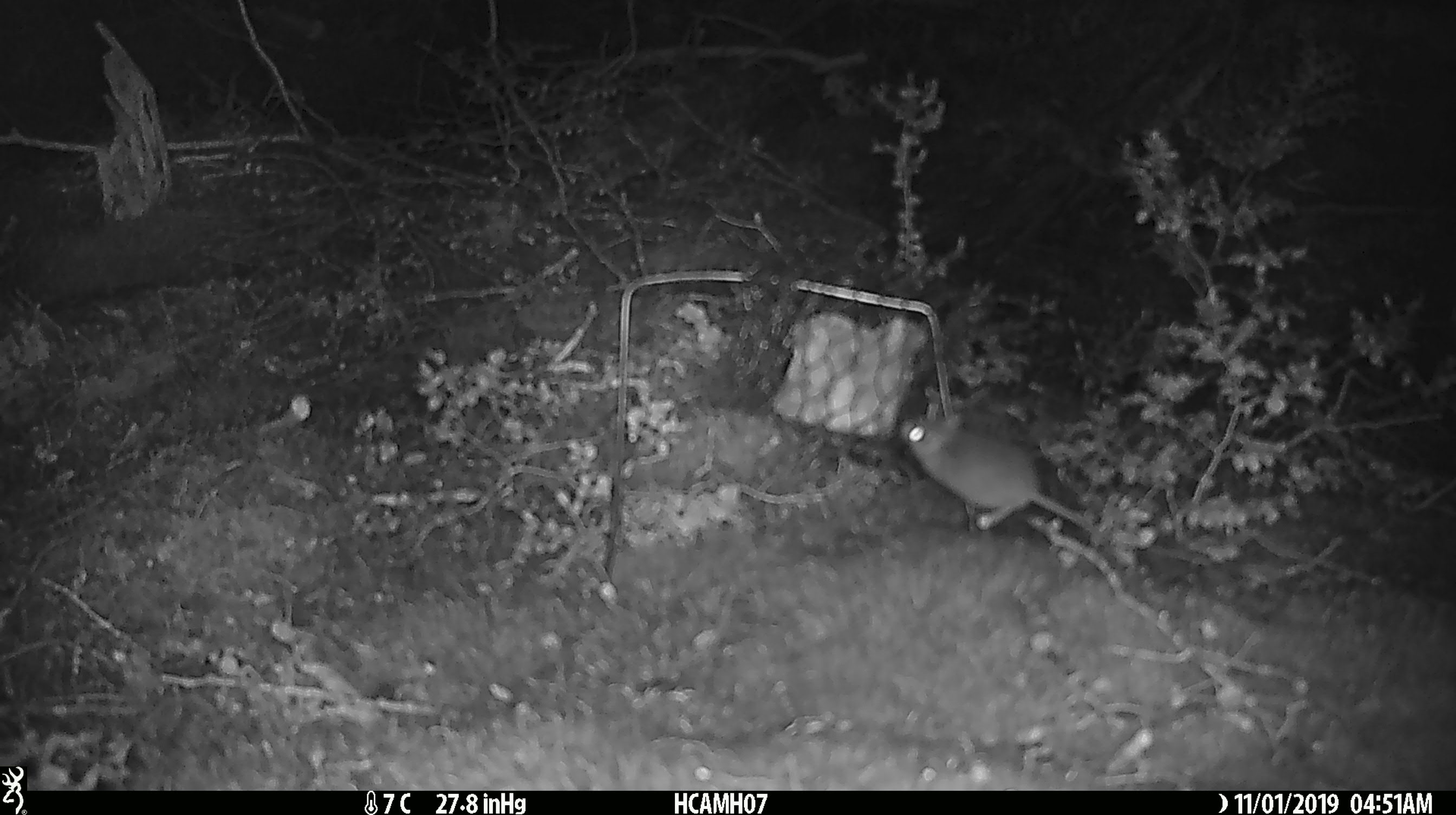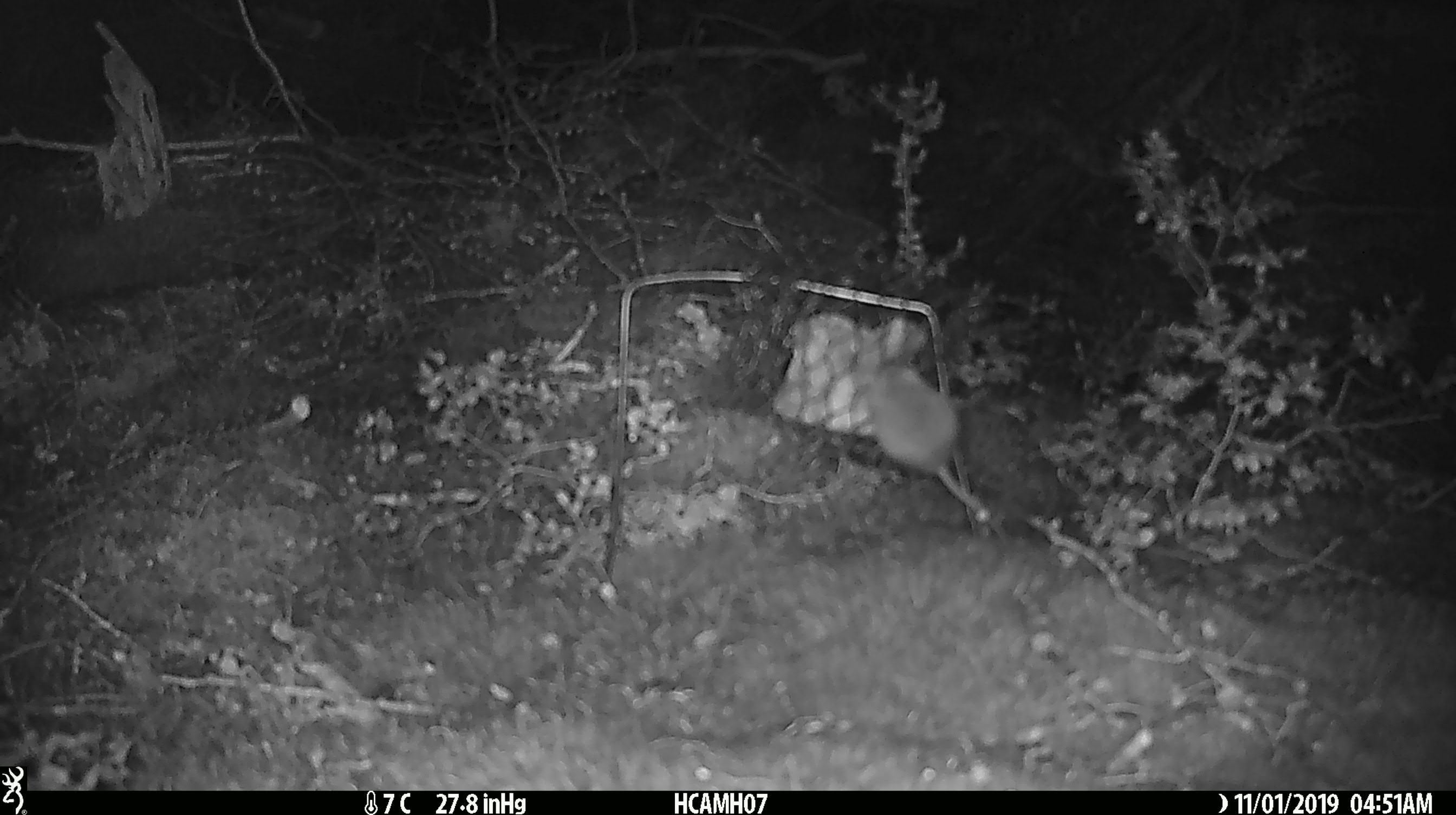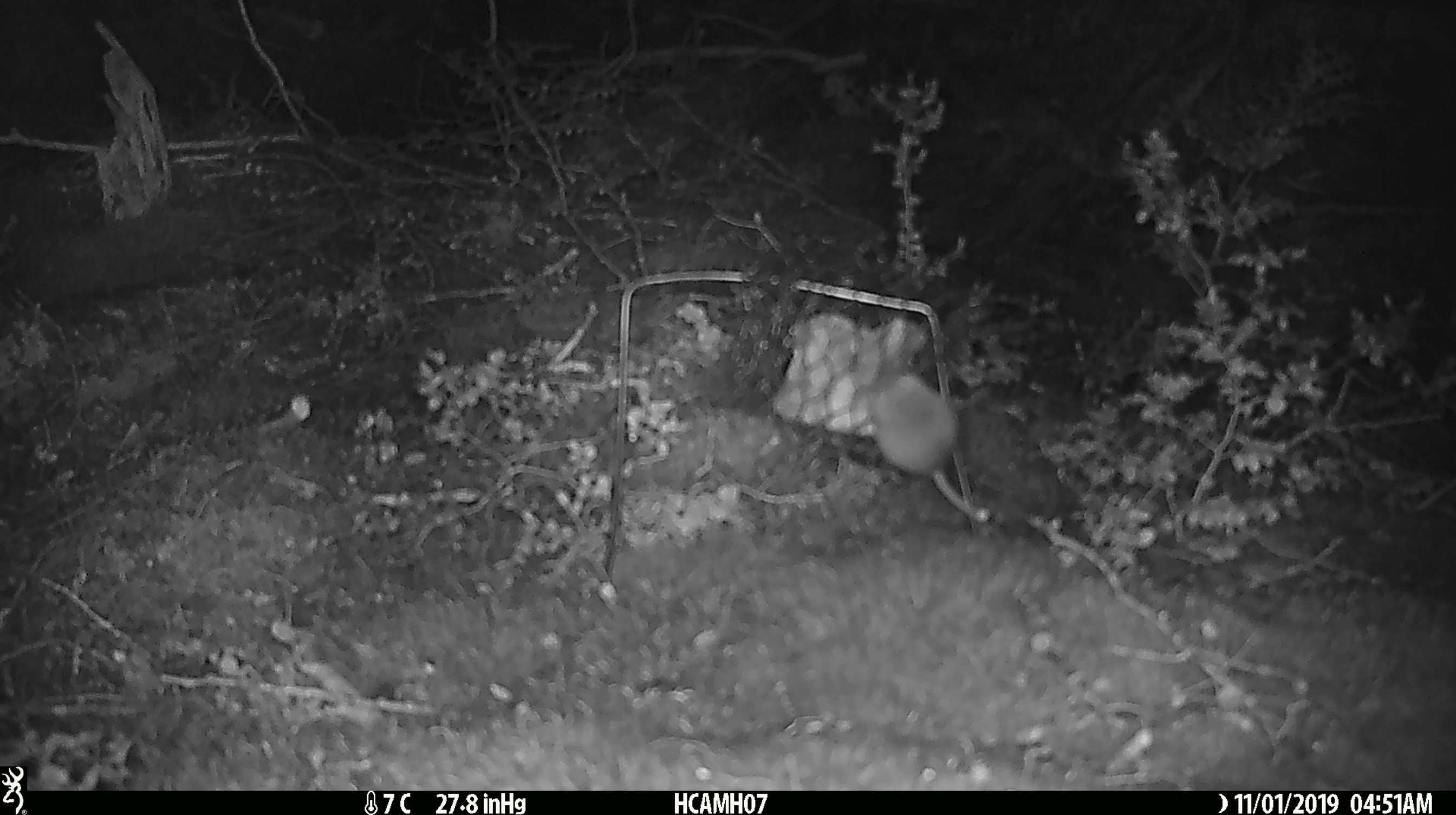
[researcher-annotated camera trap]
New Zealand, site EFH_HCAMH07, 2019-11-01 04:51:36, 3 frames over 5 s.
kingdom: Animalia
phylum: Chordata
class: Mammalia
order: Rodentia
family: Muridae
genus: Mus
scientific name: Mus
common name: mouse